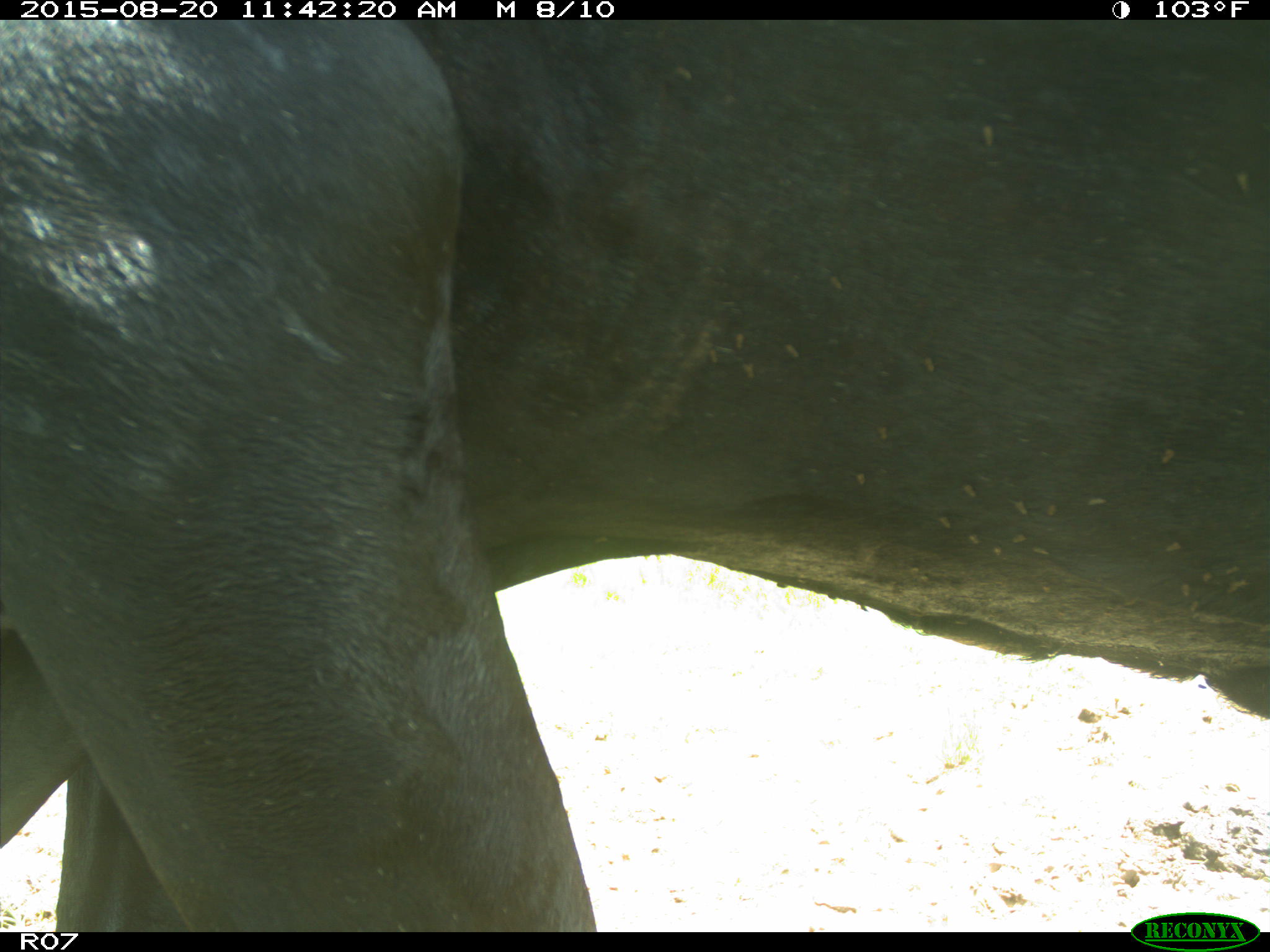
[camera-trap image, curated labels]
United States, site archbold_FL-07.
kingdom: Animalia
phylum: Chordata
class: Mammalia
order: Artiodactyla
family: Bovidae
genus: Bos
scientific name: Bos taurus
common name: domestic cow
Bos taurus (domestic cow).